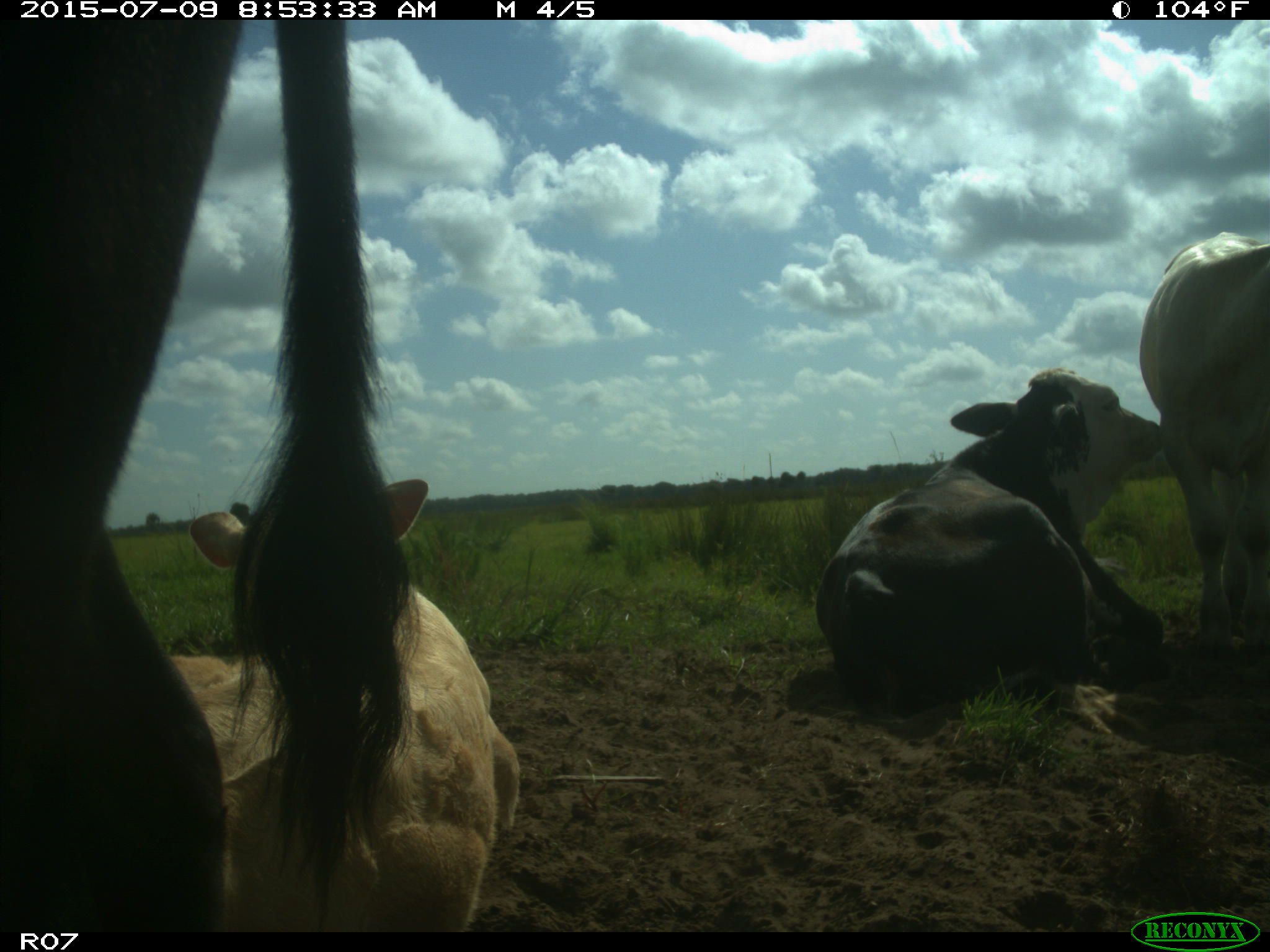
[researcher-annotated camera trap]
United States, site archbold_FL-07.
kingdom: Animalia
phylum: Chordata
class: Mammalia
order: Artiodactyla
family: Bovidae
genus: Bos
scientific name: Bos taurus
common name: domestic cow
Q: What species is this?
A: Bos taurus (domestic cow).